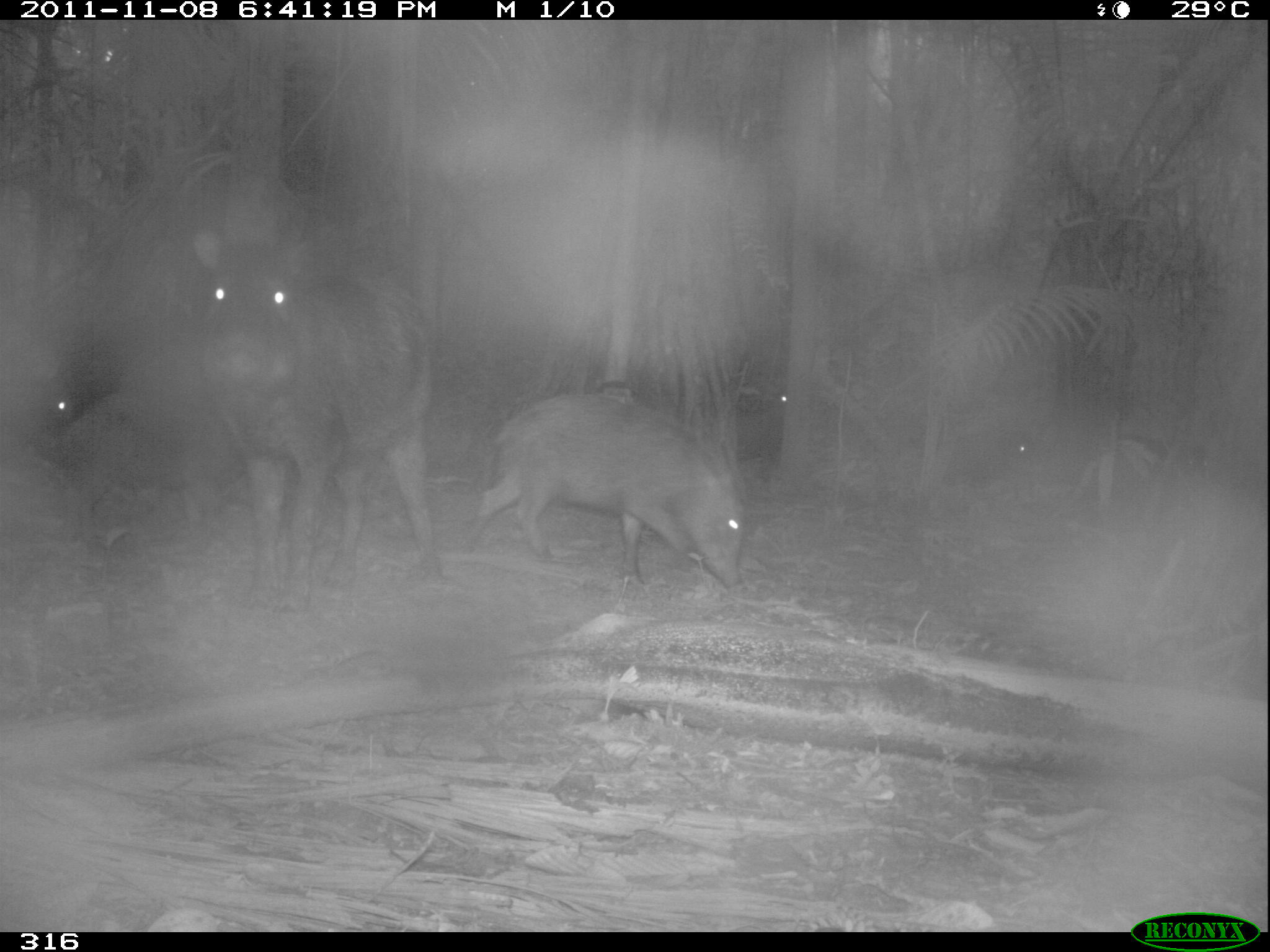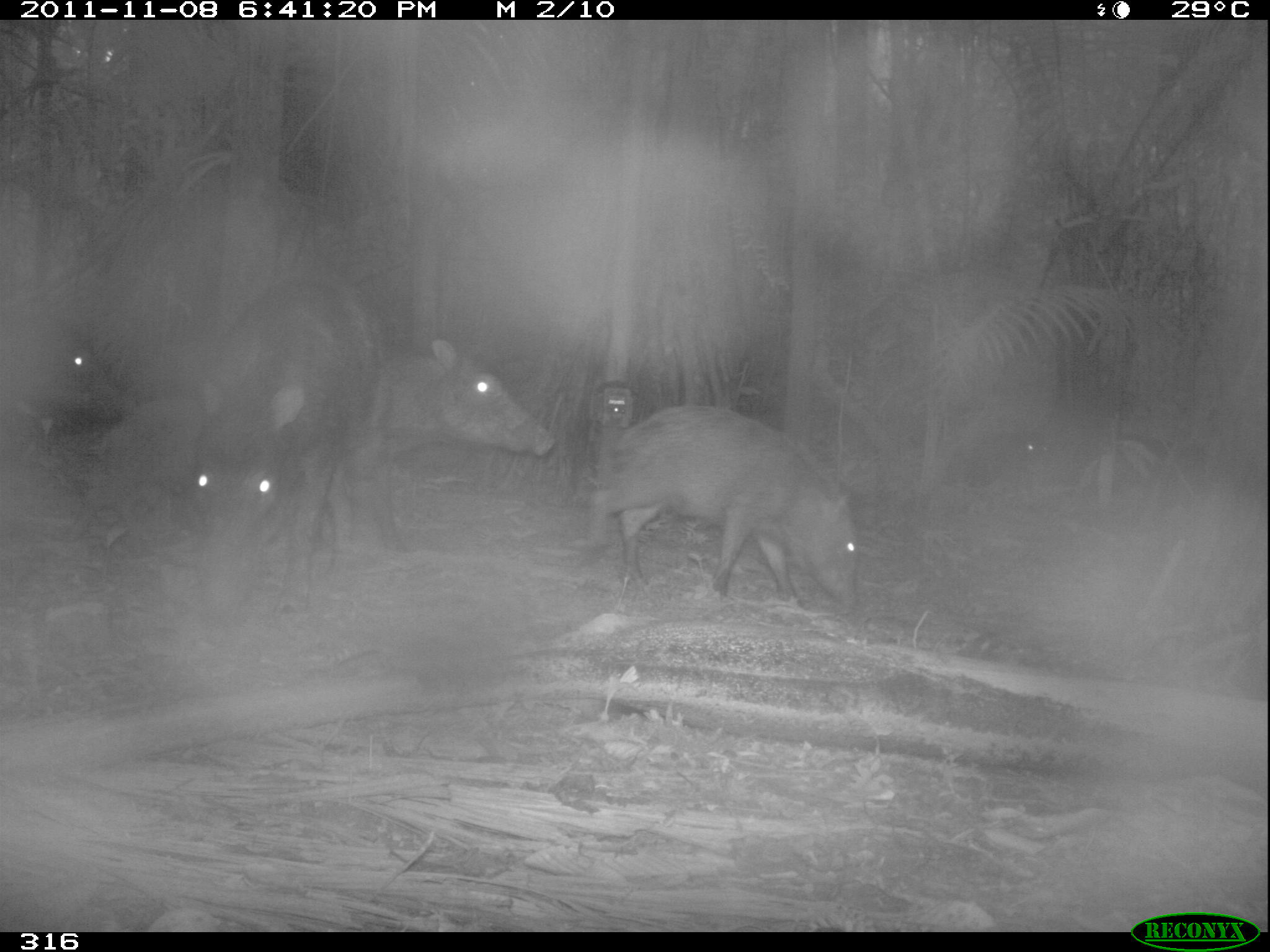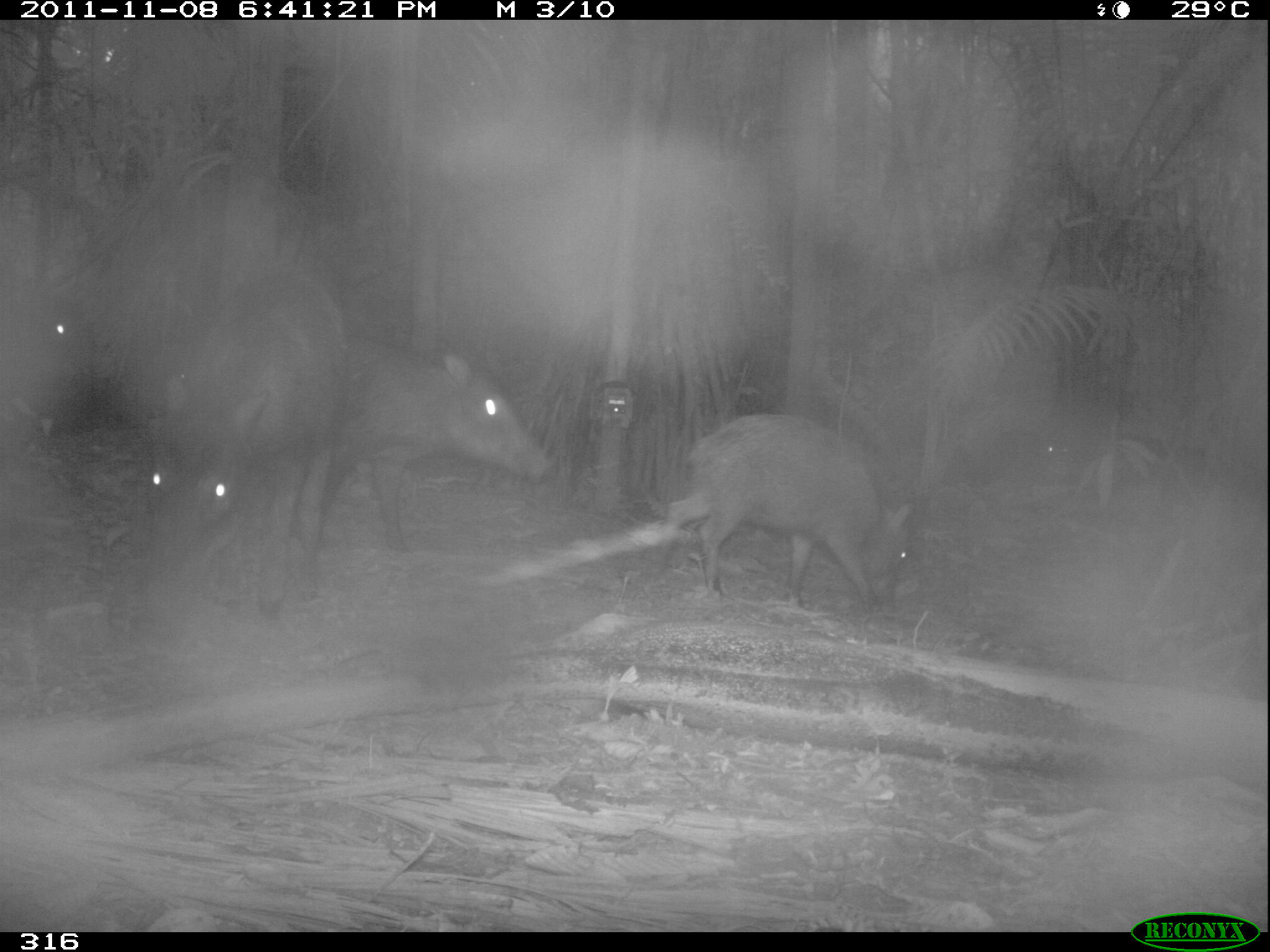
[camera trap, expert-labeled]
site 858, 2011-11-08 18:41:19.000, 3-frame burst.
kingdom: Animalia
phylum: Chordata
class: Mammalia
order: Artiodactyla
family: Tayassuidae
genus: Tayassu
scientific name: Tayassu pecari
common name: white-lipped peccary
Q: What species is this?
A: Tayassu pecari (white-lipped peccary).